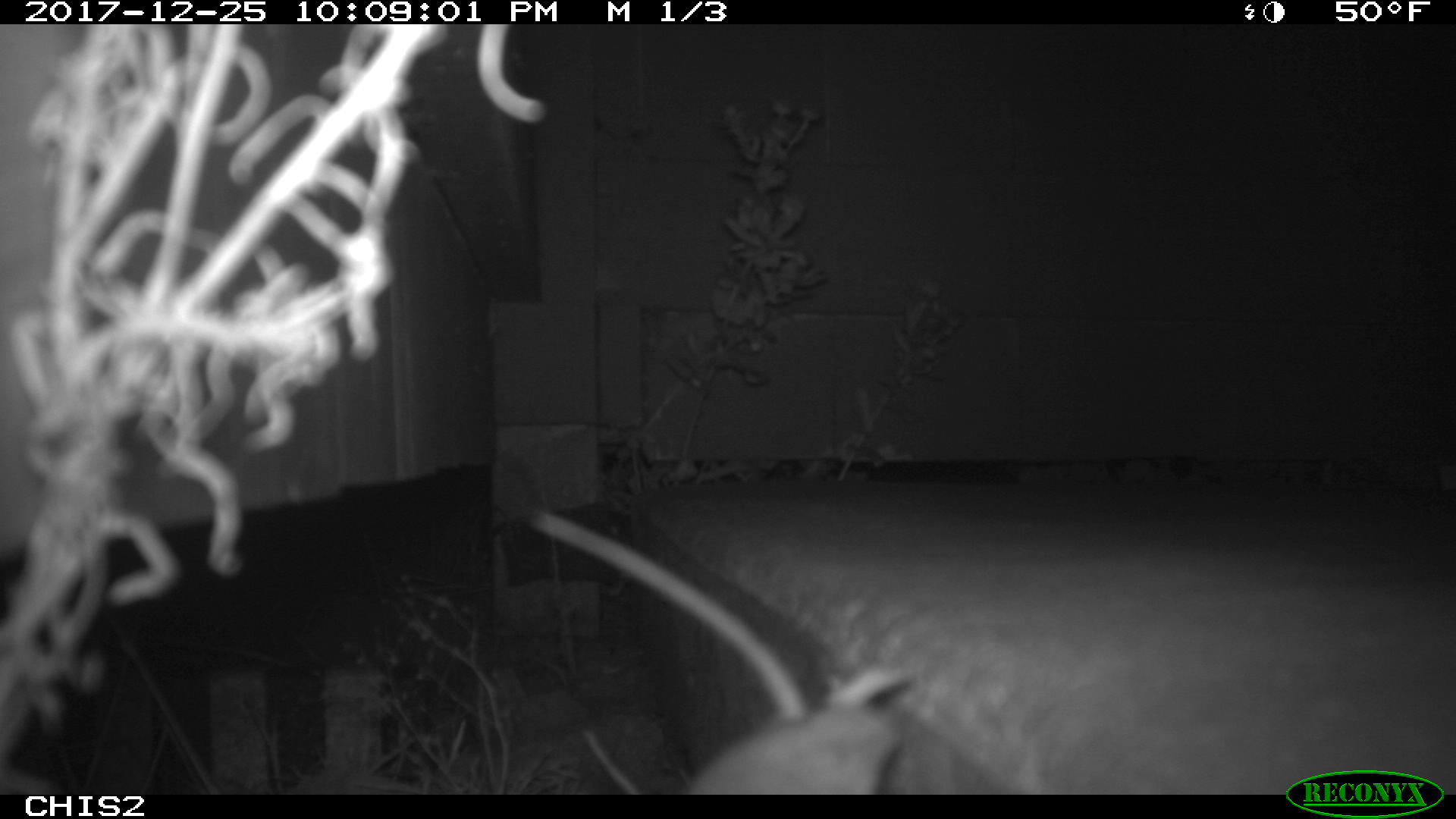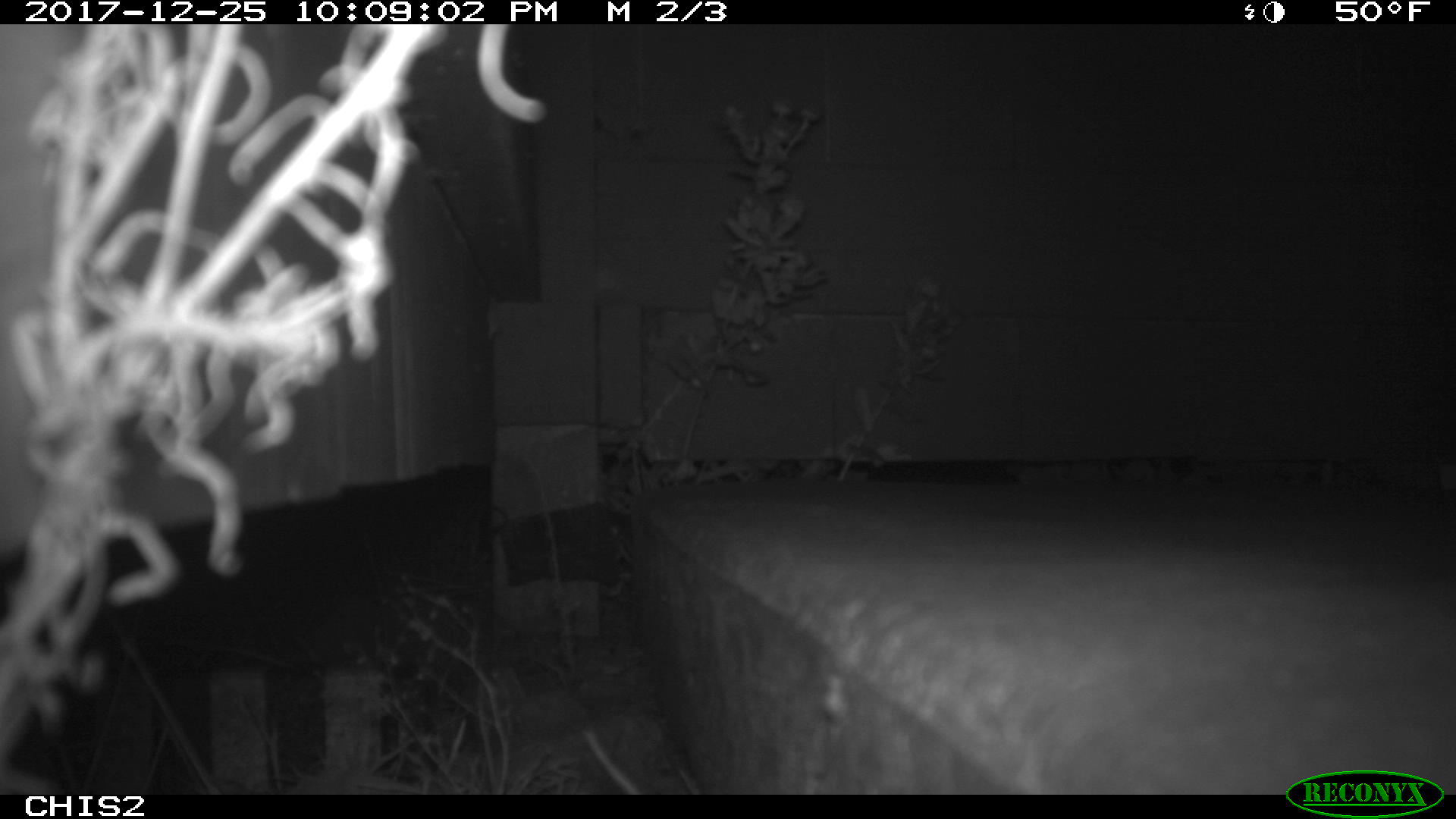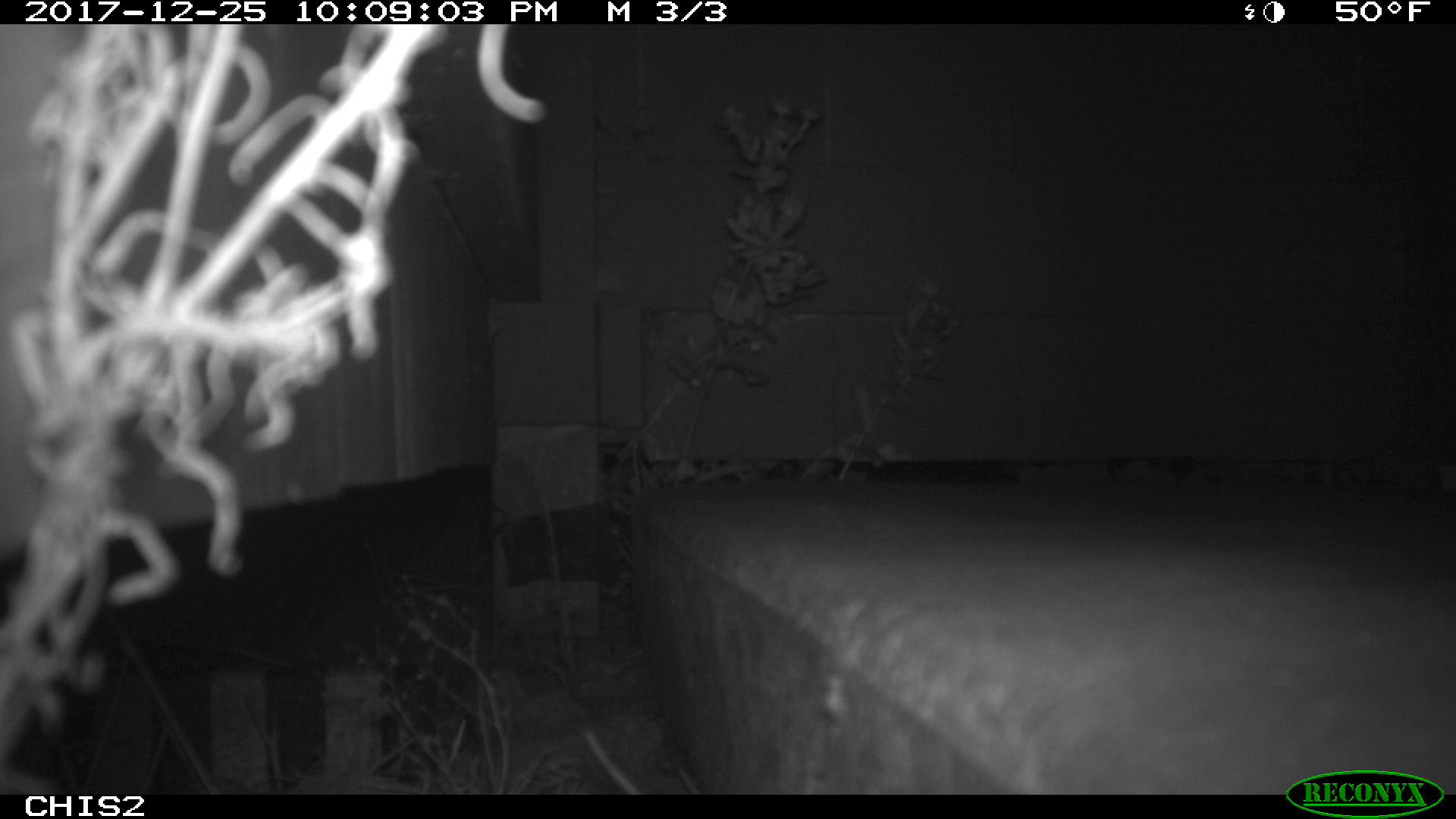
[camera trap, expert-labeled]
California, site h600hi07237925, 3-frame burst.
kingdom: Animalia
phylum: Chordata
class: Mammalia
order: Rodentia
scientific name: Rodentia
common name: rodent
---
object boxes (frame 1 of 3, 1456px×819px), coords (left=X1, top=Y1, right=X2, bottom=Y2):
rodent: (left=533, top=513, right=908, bottom=794)